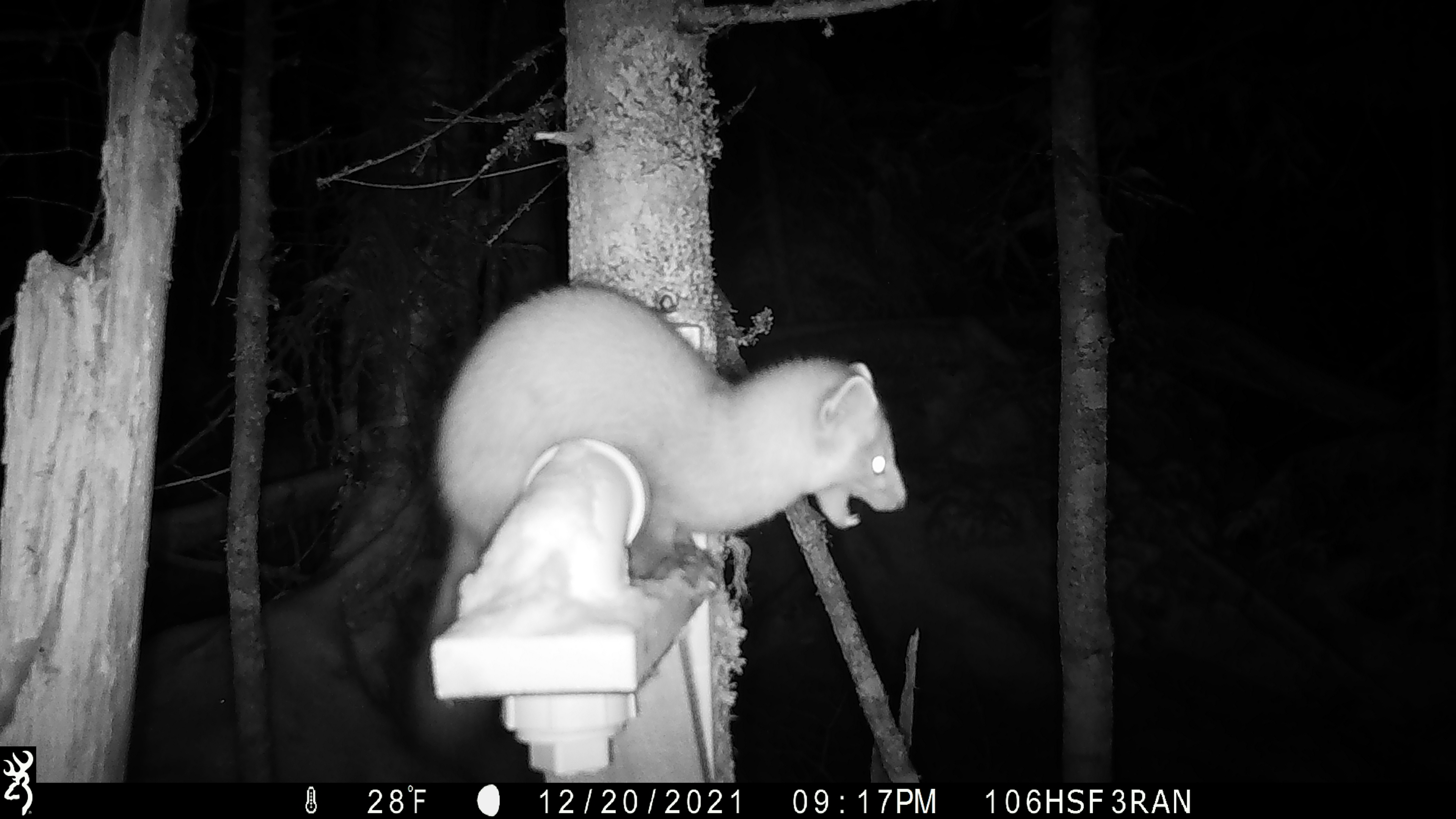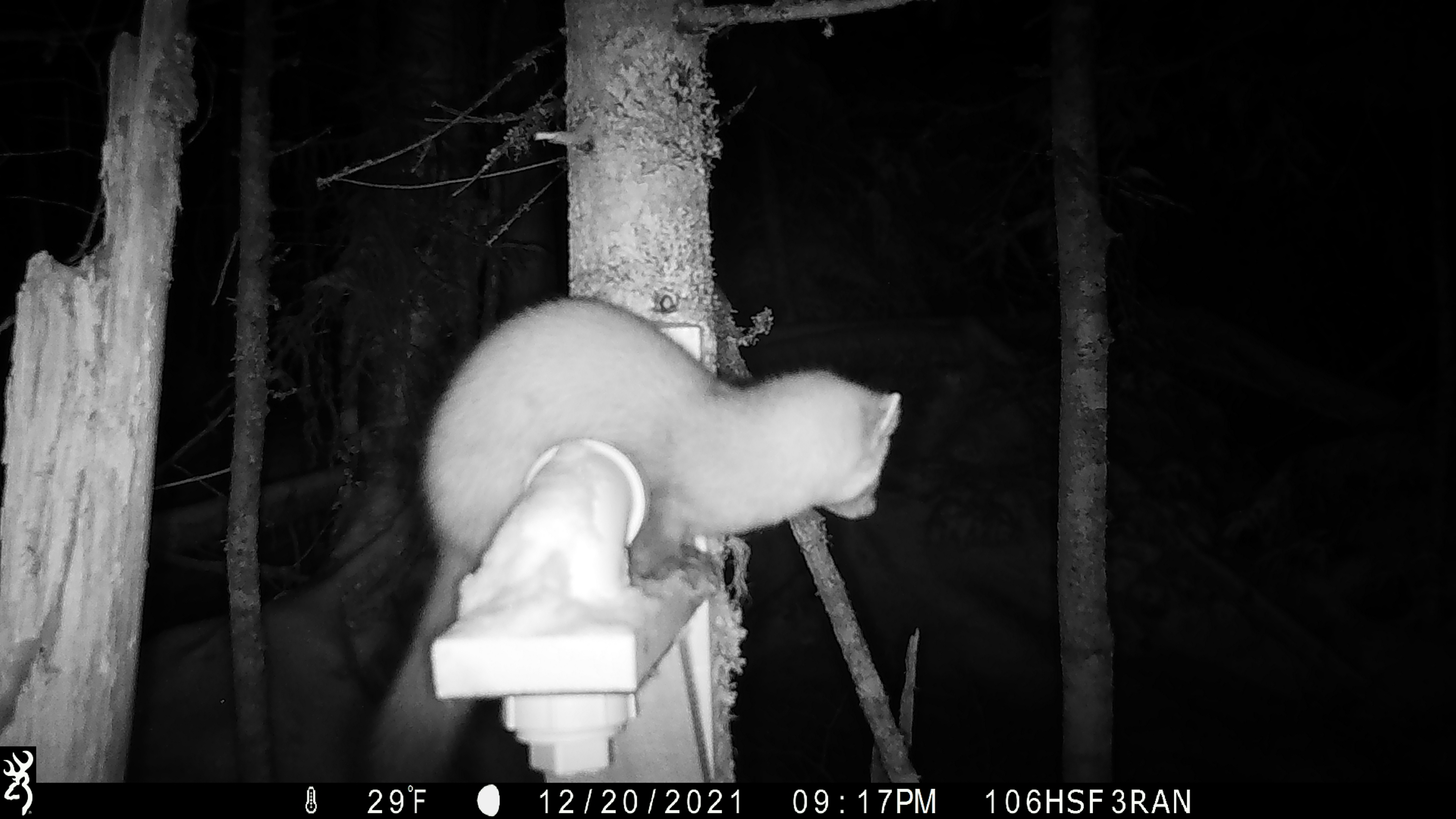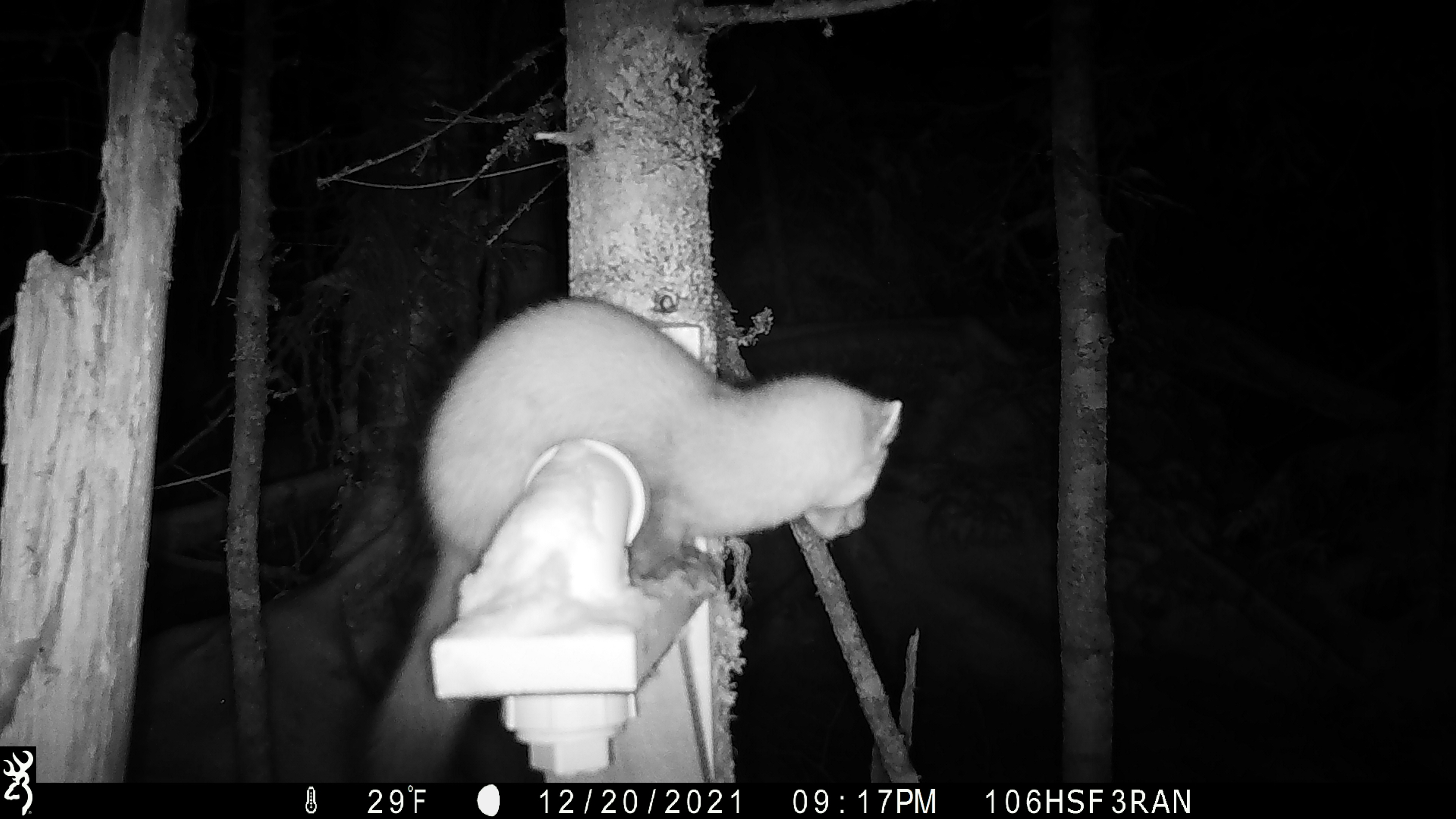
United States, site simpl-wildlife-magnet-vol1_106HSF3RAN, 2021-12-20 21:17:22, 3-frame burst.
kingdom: Animalia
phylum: Chordata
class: Mammalia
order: Carnivora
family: Mustelidae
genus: Martes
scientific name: Martes americana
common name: american marten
American marten (Martes americana).